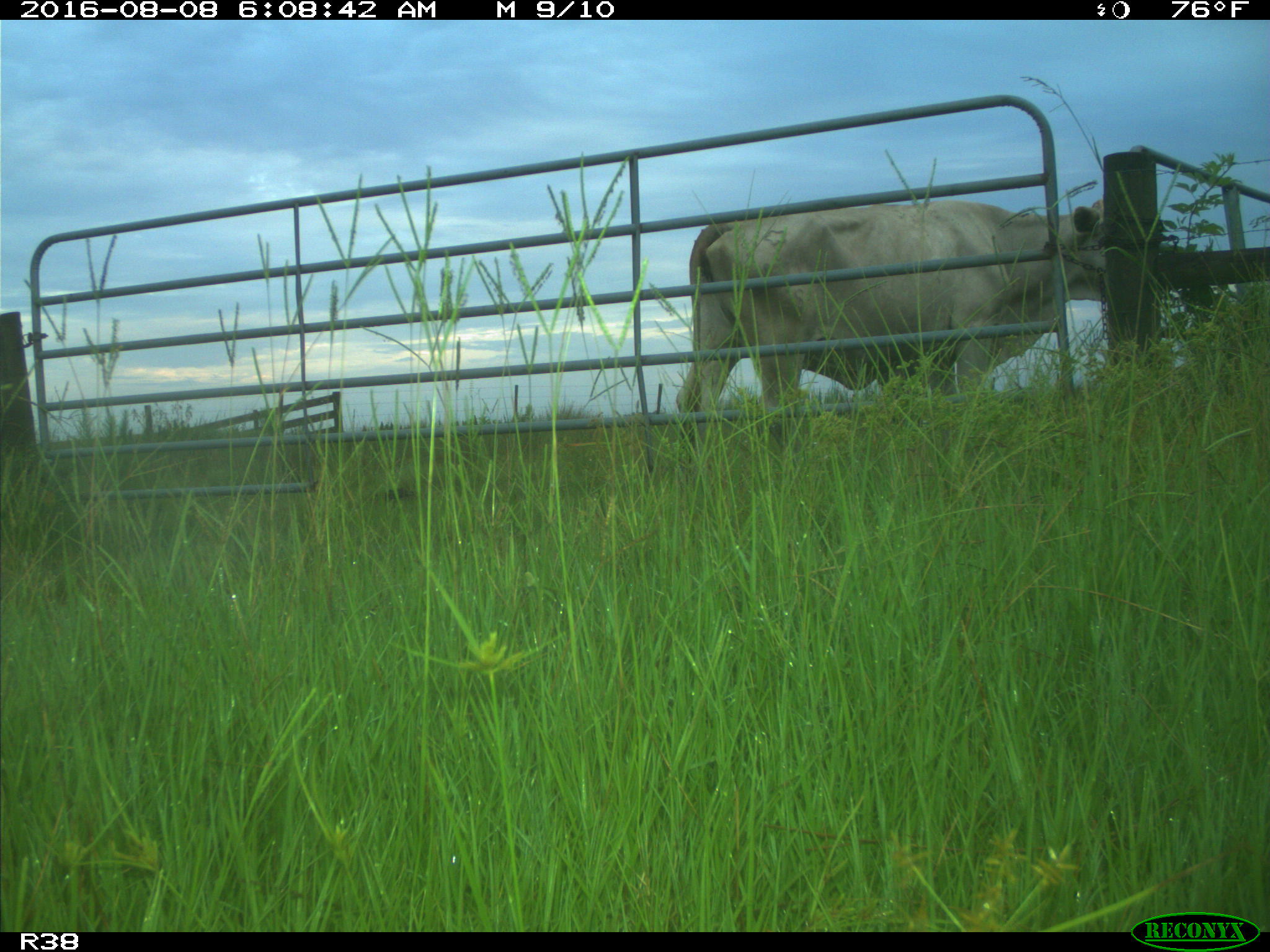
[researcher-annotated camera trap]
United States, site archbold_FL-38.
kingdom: Animalia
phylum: Chordata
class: Mammalia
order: Artiodactyla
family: Bovidae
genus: Bos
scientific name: Bos taurus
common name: domestic cow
Bos taurus (domestic cow).